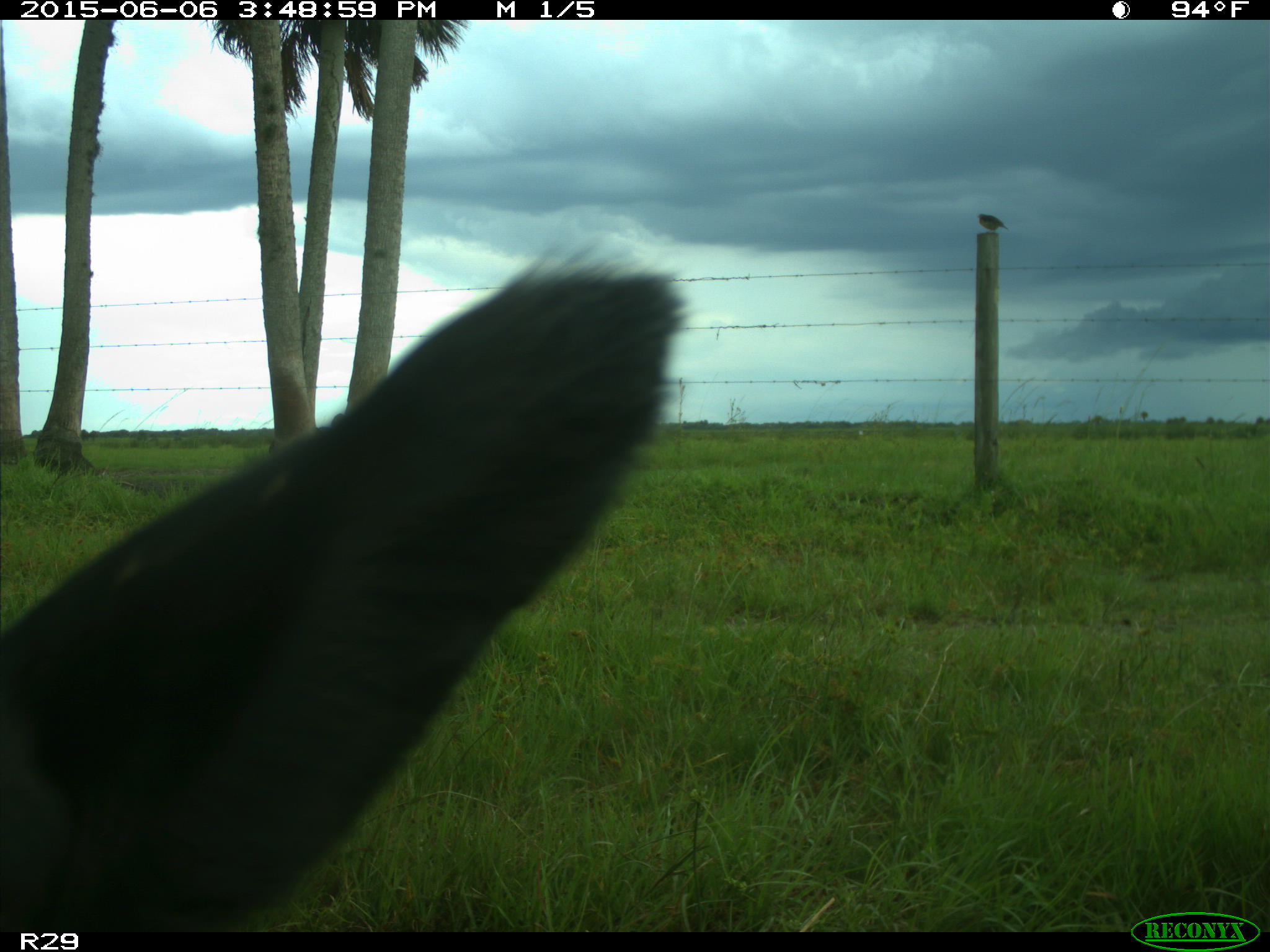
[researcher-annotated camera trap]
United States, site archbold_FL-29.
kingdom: Animalia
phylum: Chordata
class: Mammalia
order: Artiodactyla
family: Bovidae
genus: Bos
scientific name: Bos taurus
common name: domestic cow